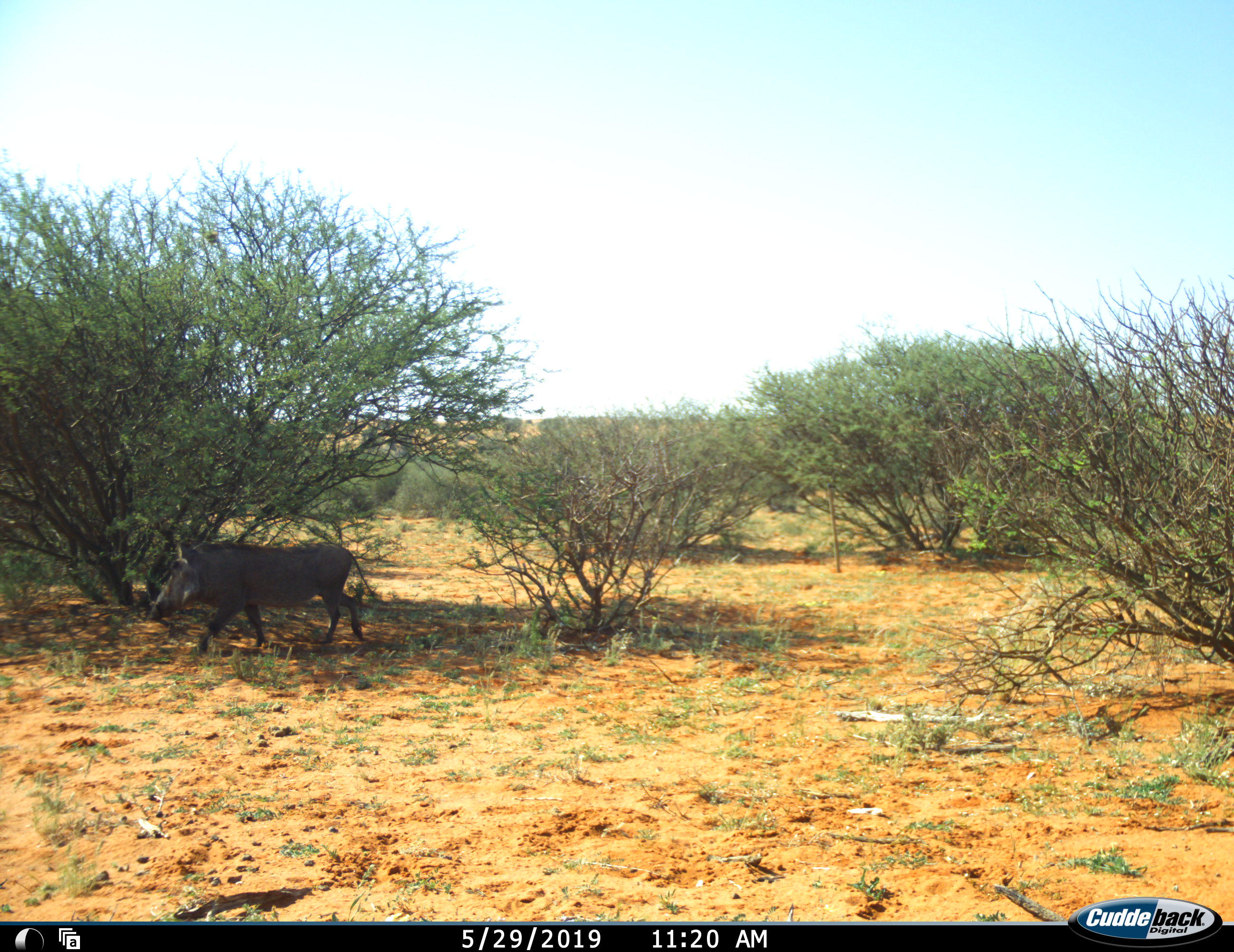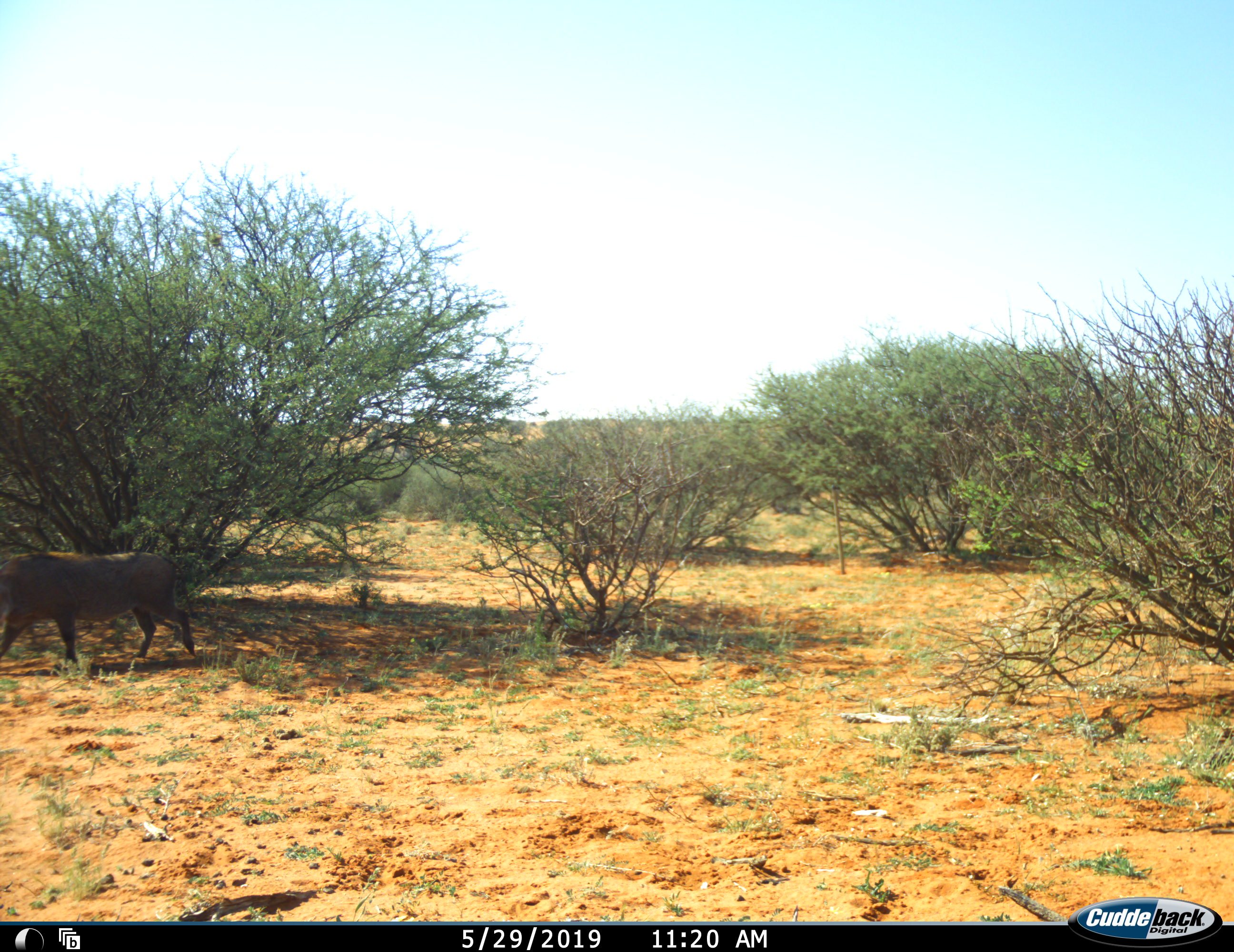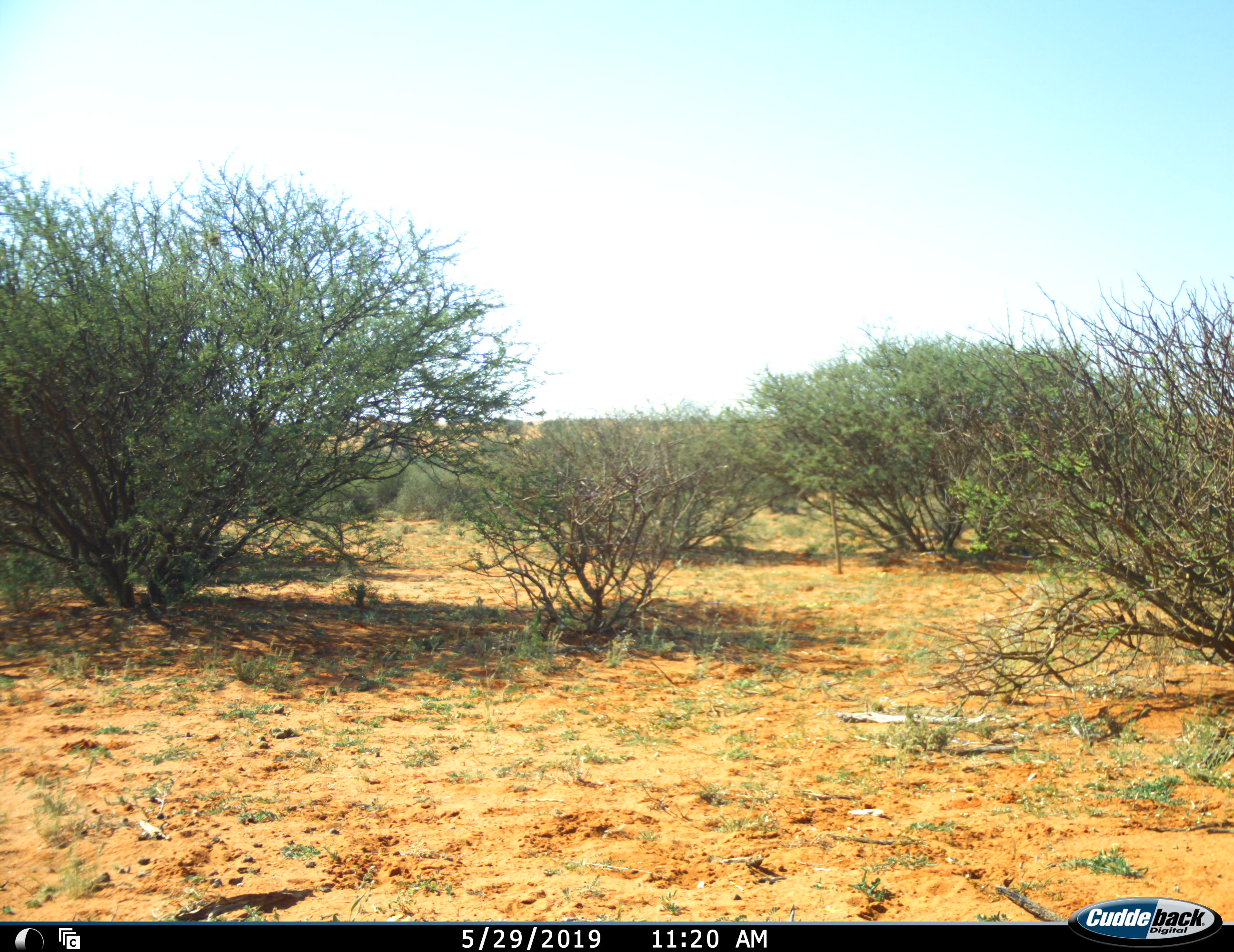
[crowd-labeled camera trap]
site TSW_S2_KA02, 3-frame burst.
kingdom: Animalia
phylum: Chordata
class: Mammalia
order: Artiodactyla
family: Suidae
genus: Phacochoerus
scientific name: Phacochoerus africanus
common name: warthog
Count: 1.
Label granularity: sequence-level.